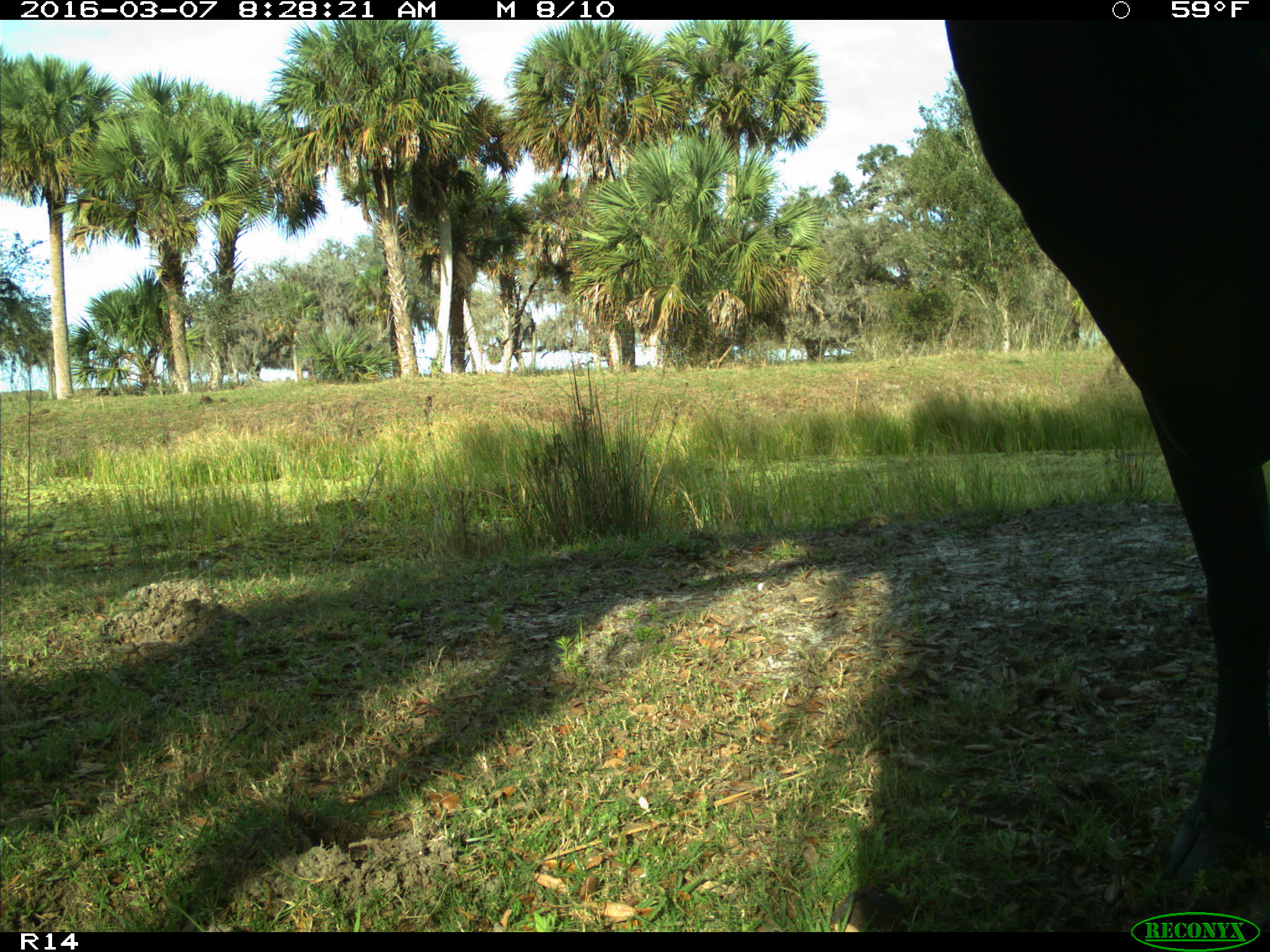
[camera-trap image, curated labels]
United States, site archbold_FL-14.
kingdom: Animalia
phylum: Chordata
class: Mammalia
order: Artiodactyla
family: Bovidae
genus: Bos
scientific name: Bos taurus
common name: domestic cow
Bos taurus (domestic cow).